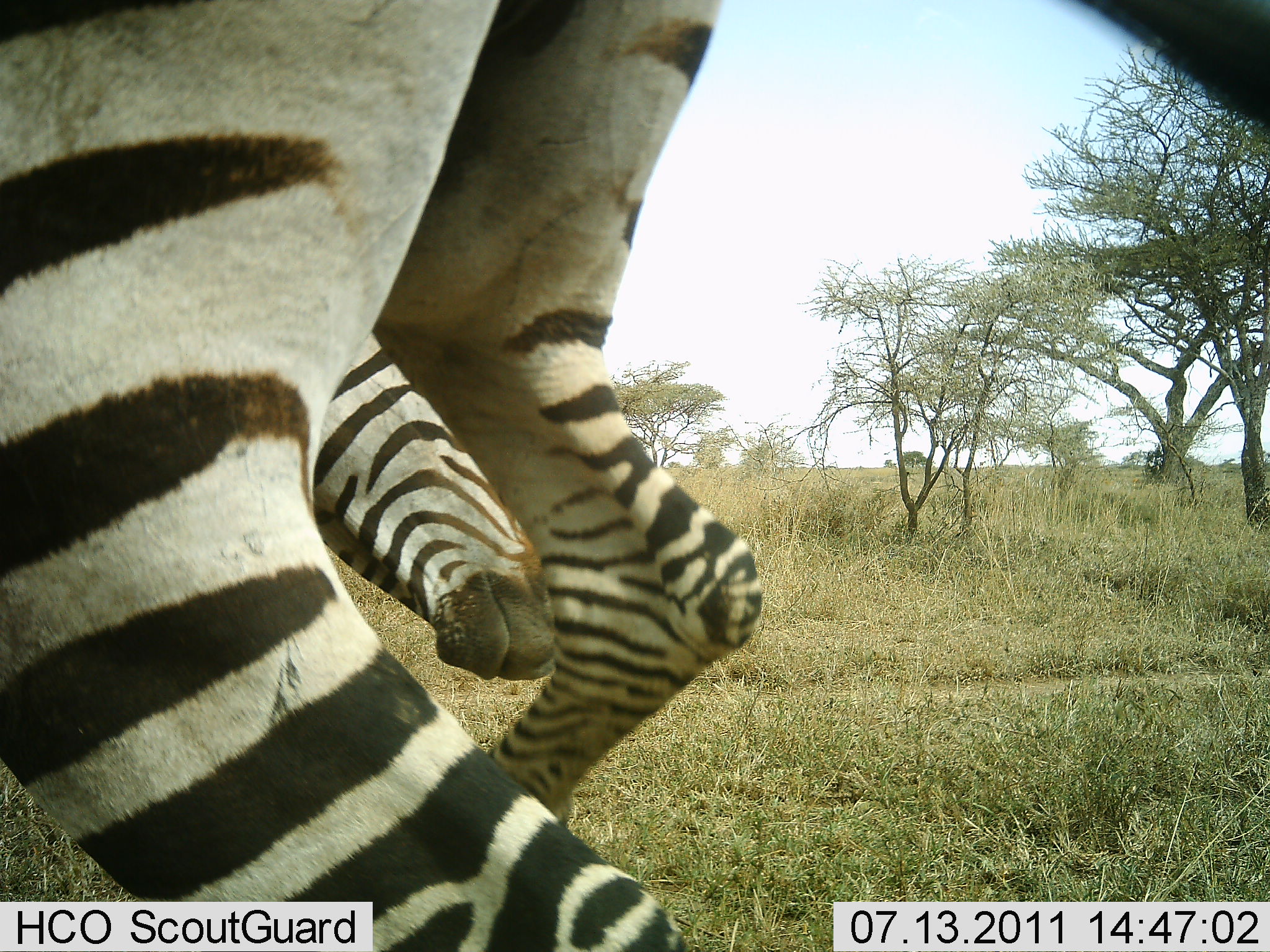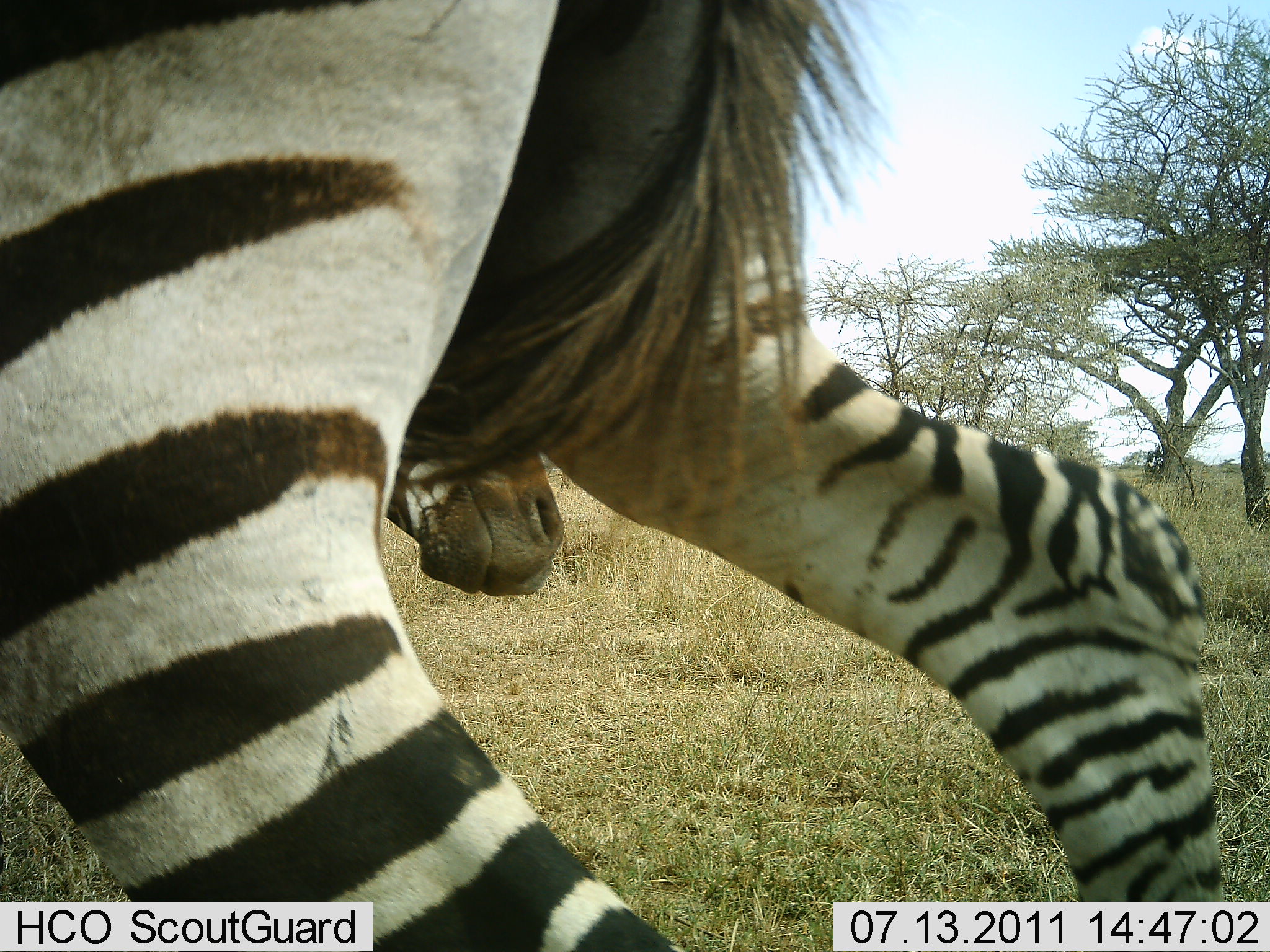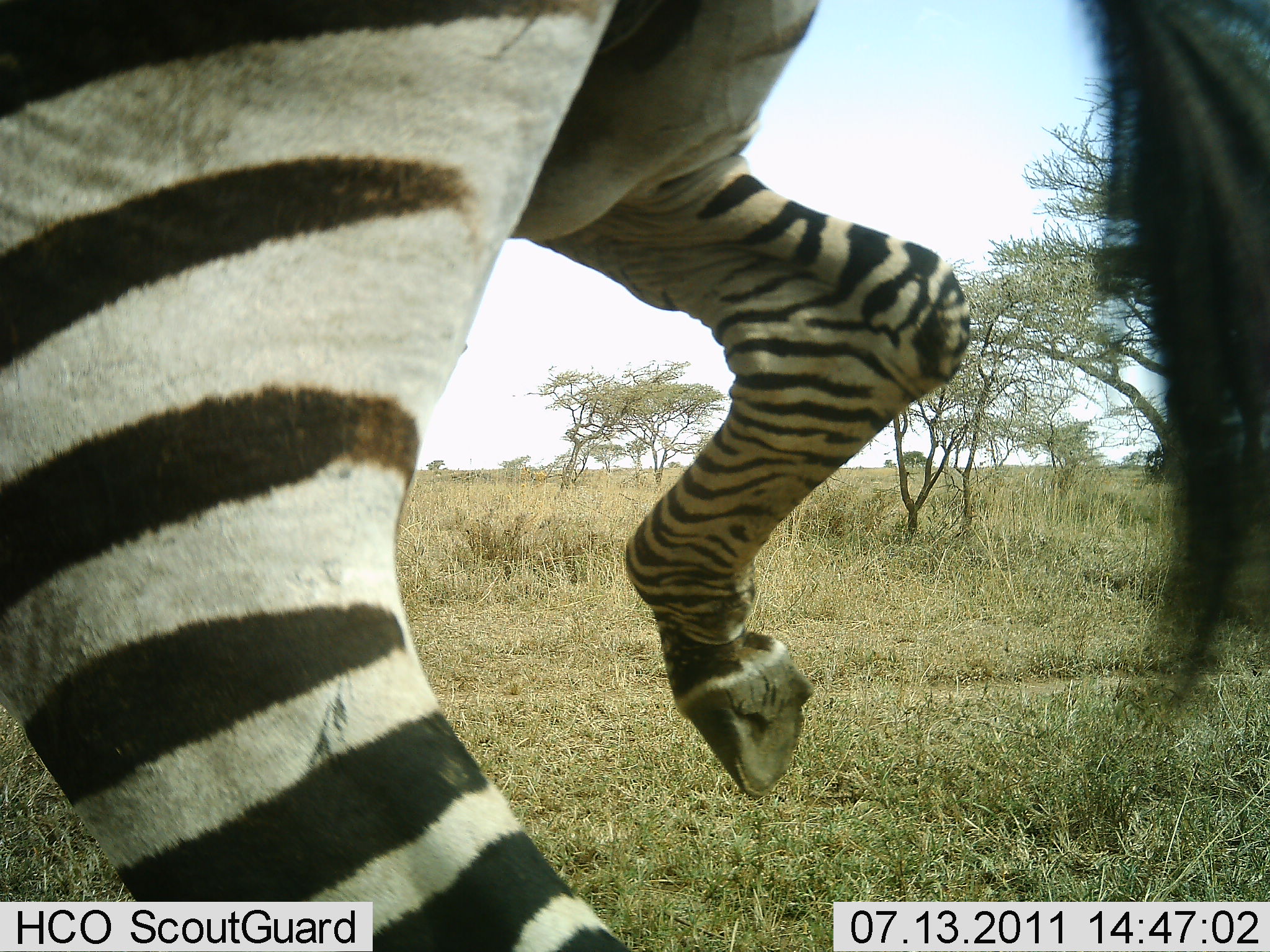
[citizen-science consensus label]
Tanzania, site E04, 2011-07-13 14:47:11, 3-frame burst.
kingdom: Animalia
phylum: Chordata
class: Mammalia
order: Perissodactyla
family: Equidae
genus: Equus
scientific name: Equus quagga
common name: plains zebra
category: zebra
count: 1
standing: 33%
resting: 0%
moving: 50%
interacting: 25%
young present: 0%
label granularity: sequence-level